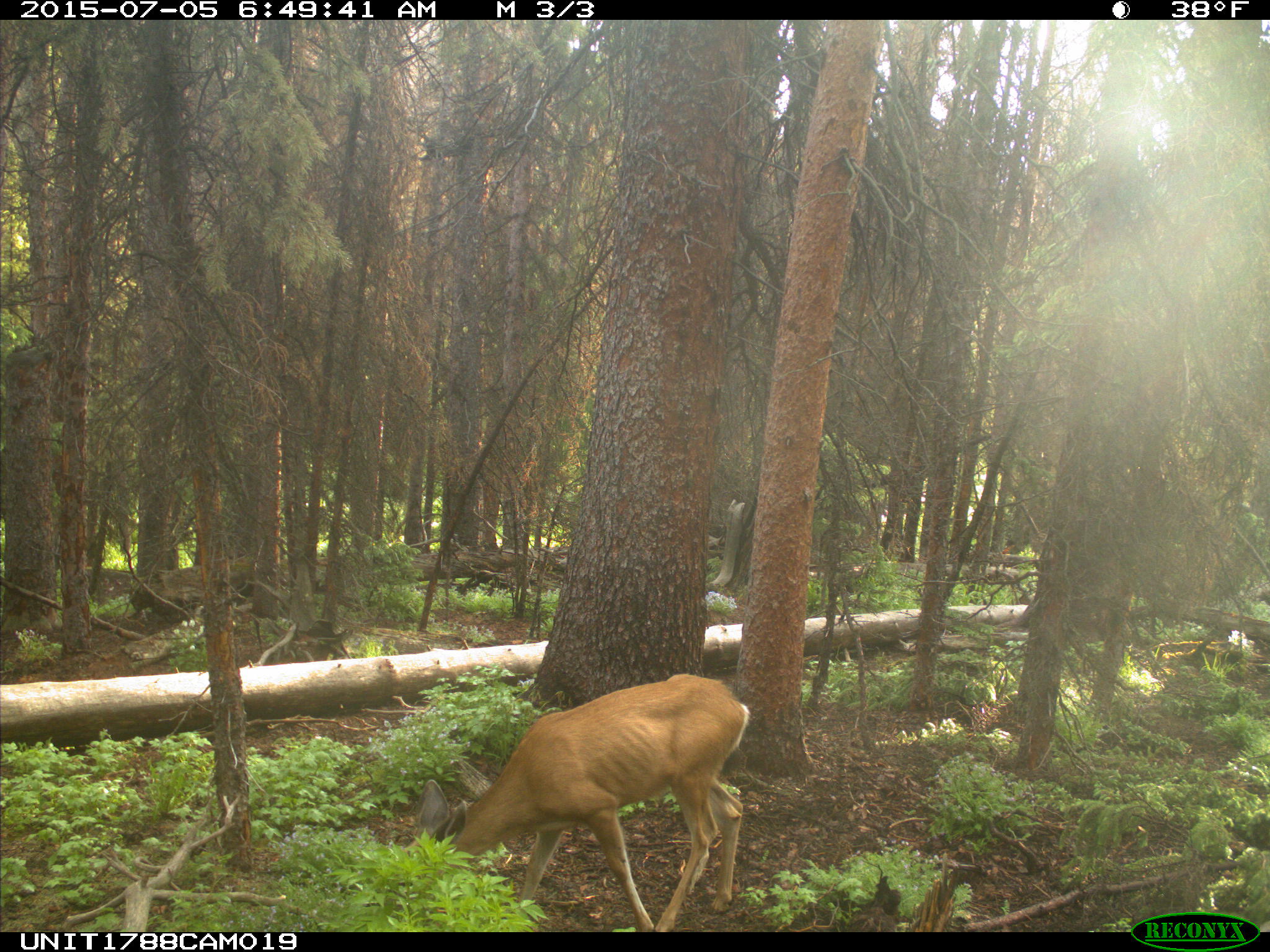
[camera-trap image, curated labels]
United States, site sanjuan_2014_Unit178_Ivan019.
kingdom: Animalia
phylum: Chordata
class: Mammalia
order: Artiodactyla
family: Cervidae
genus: Odocoileus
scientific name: Odocoileus hemionus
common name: mule deer